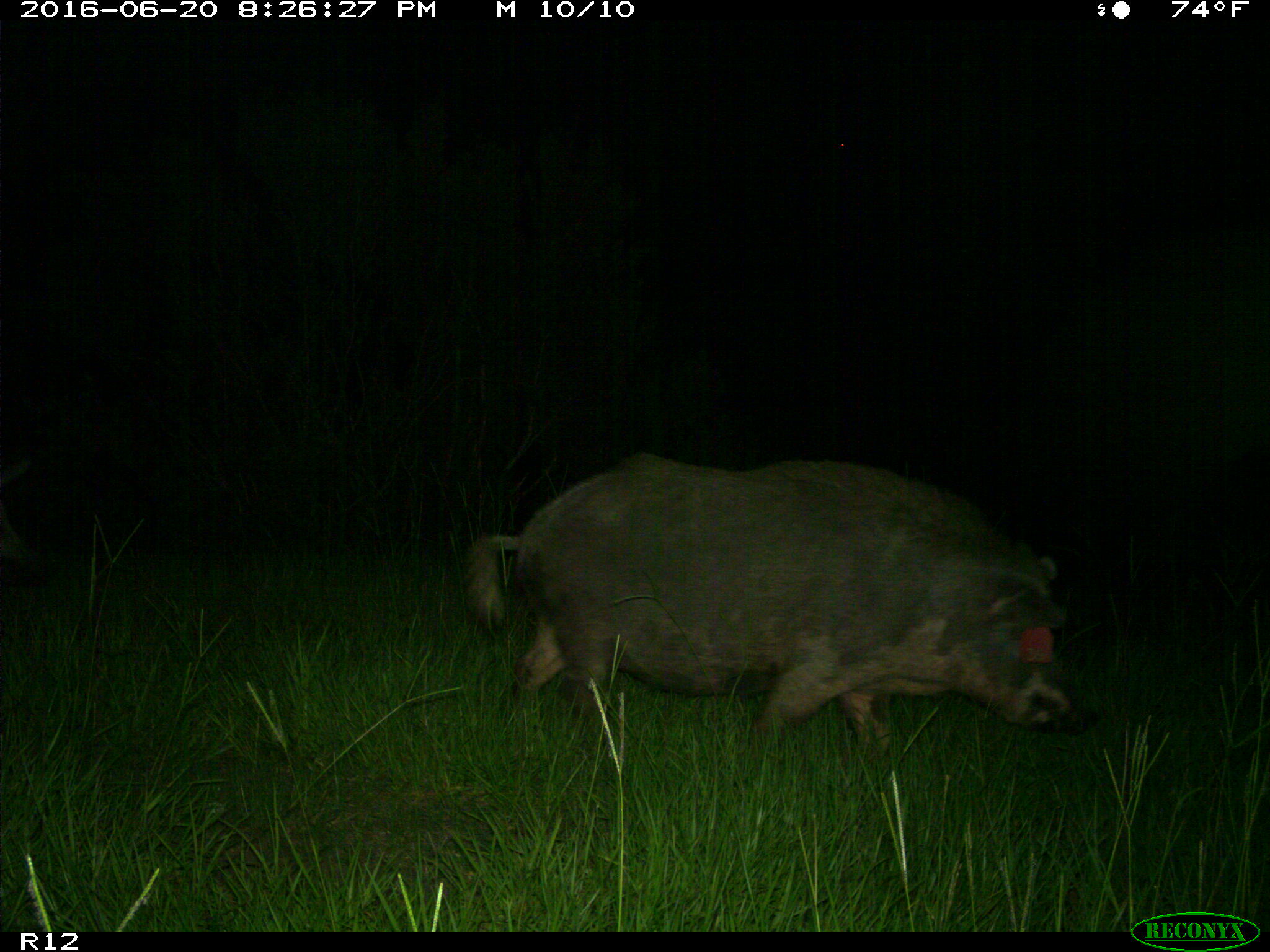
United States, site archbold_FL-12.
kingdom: Animalia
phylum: Chordata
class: Mammalia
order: Artiodactyla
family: Suidae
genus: Sus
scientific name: Sus scrofa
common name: wild boar